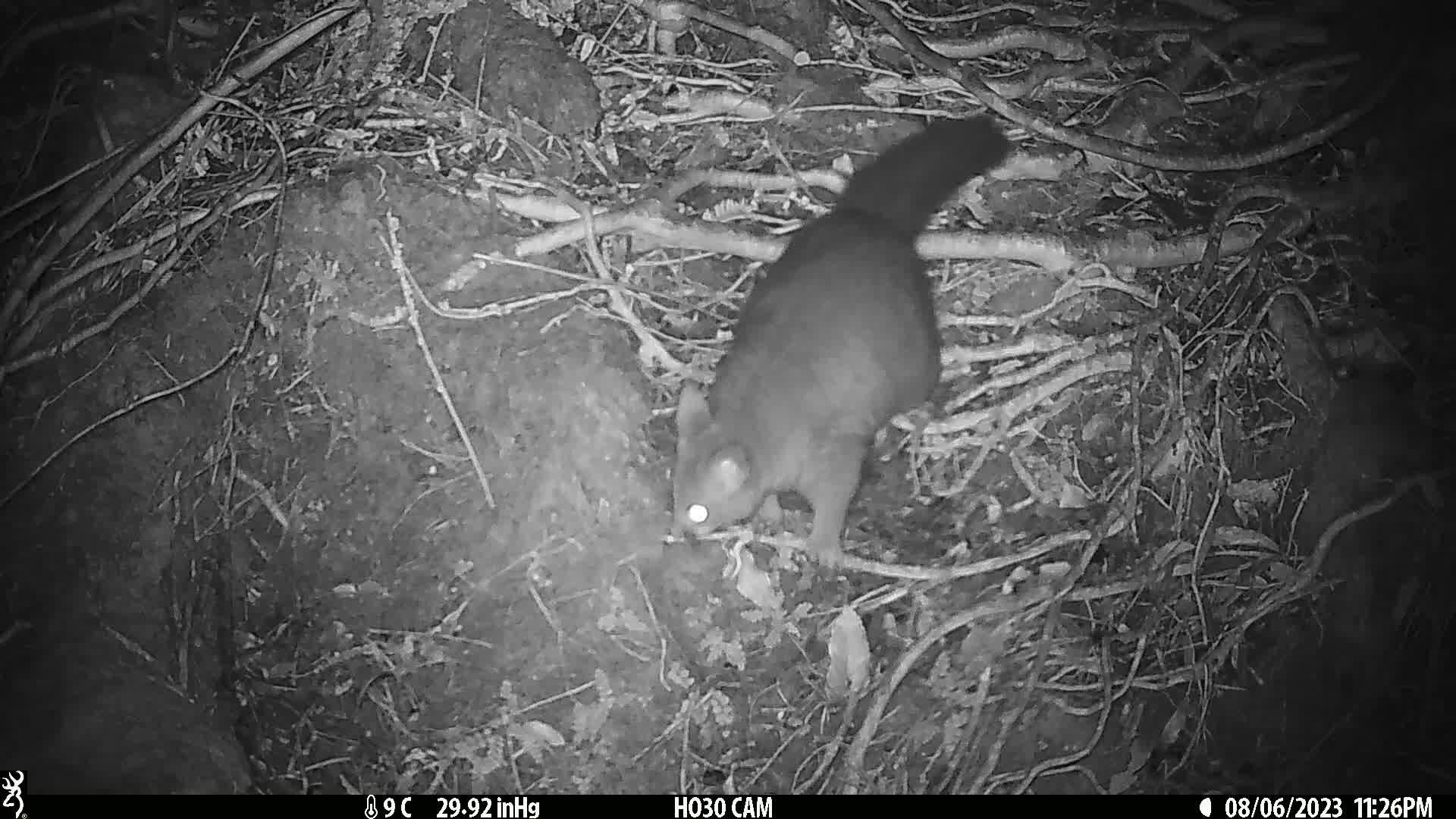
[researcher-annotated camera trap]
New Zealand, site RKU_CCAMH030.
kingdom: Animalia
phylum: Chordata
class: Mammalia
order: Diprotodontia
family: Phalangeridae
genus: Trichosurus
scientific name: Trichosurus vulpecula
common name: common brushtail possum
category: possum